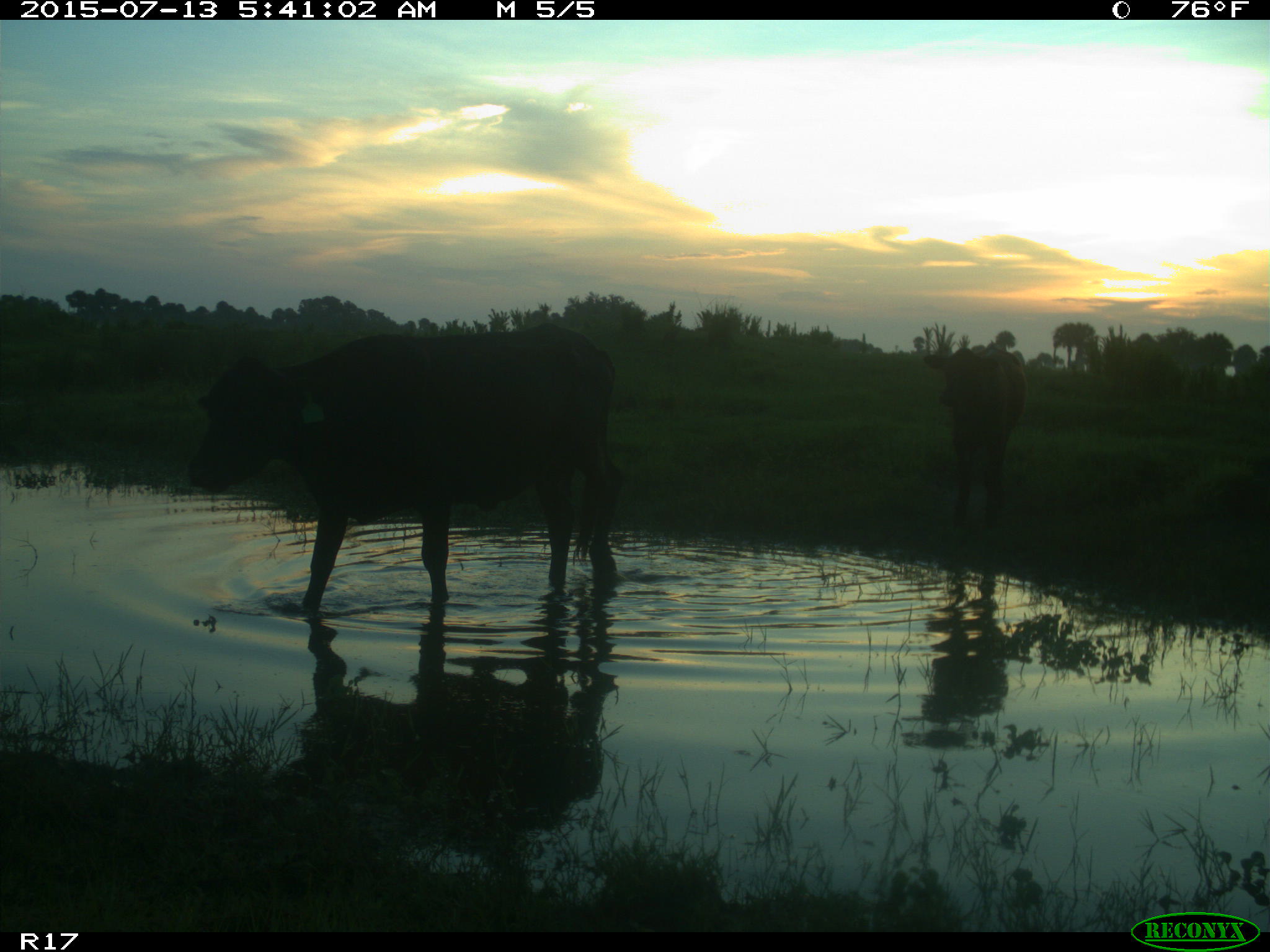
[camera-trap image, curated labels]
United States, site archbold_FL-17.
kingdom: Animalia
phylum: Chordata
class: Mammalia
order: Artiodactyla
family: Bovidae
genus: Bos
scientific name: Bos taurus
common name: domestic cow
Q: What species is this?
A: Bos taurus (domestic cow).